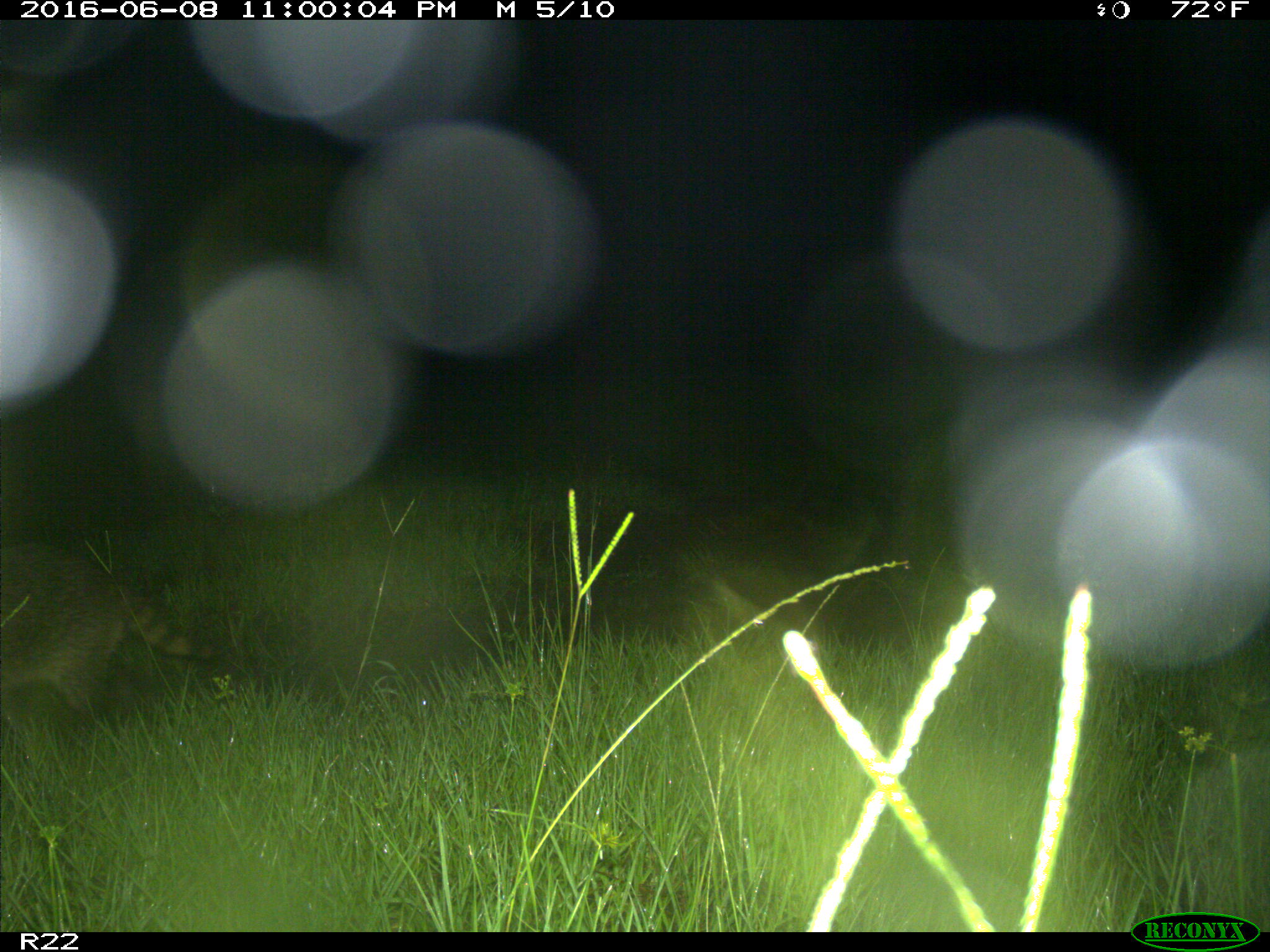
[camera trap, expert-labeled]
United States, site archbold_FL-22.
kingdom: Animalia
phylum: Chordata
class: Mammalia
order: Carnivora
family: Procyonidae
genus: Procyon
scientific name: Procyon lotor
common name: common raccoon